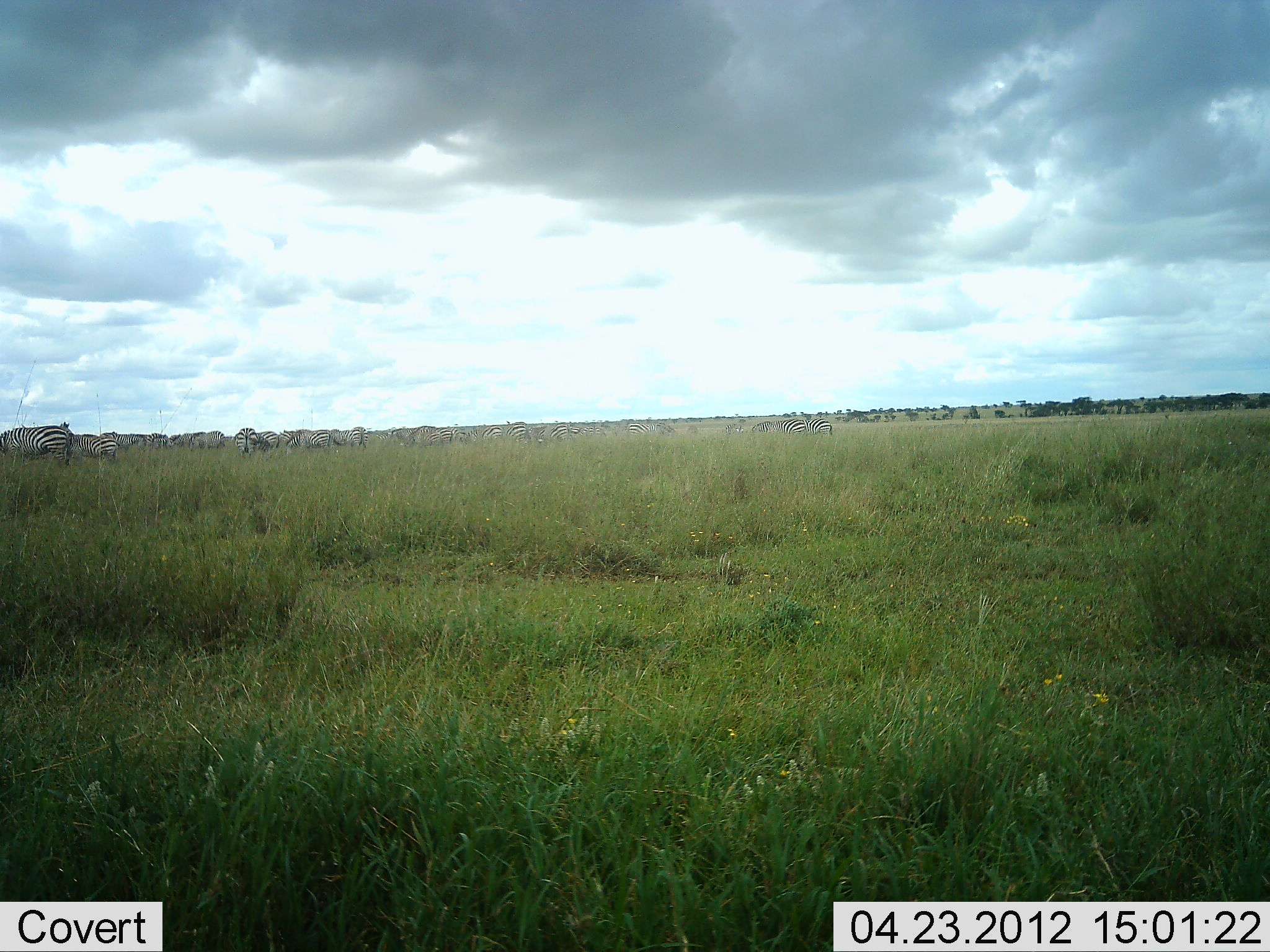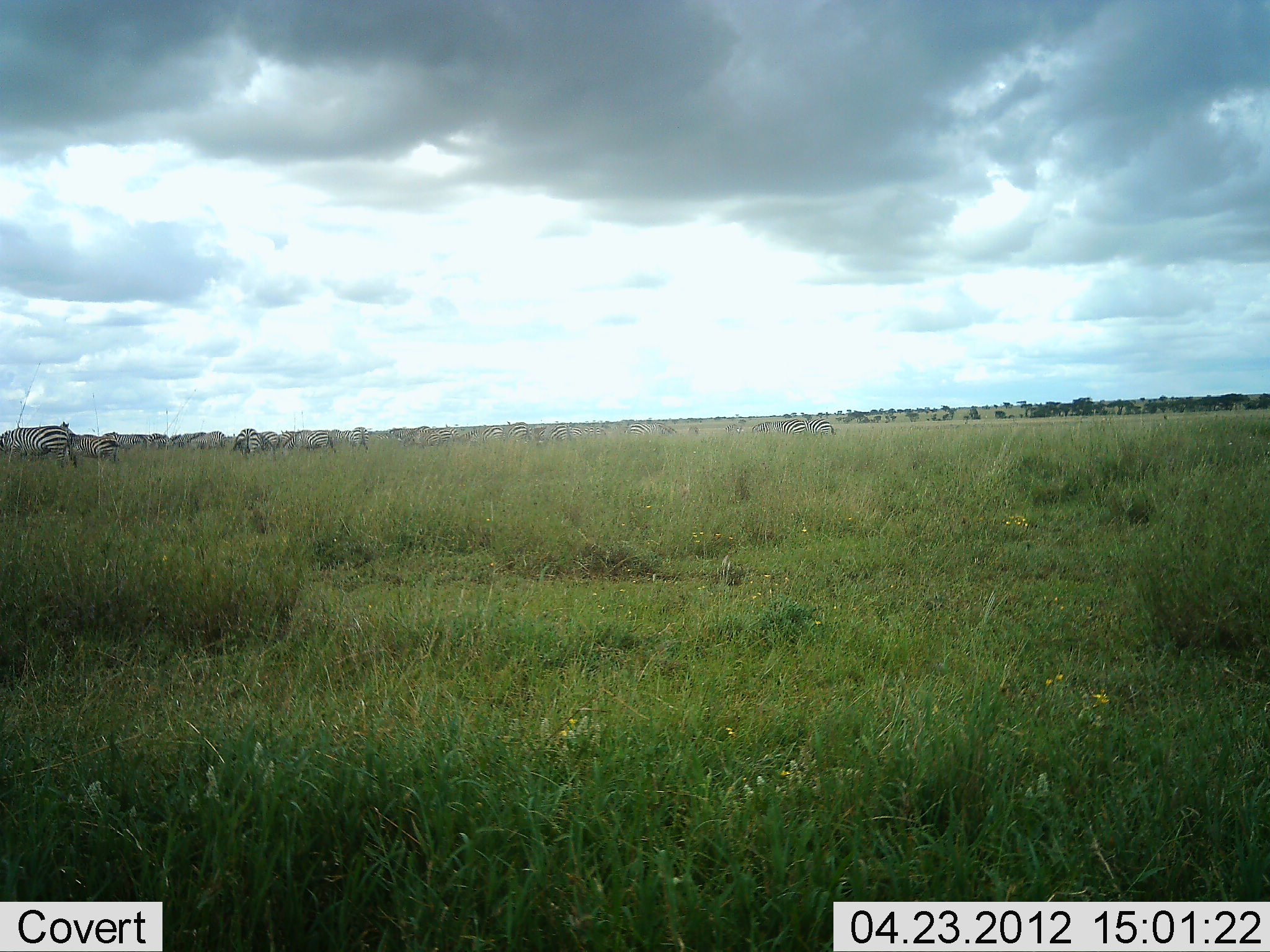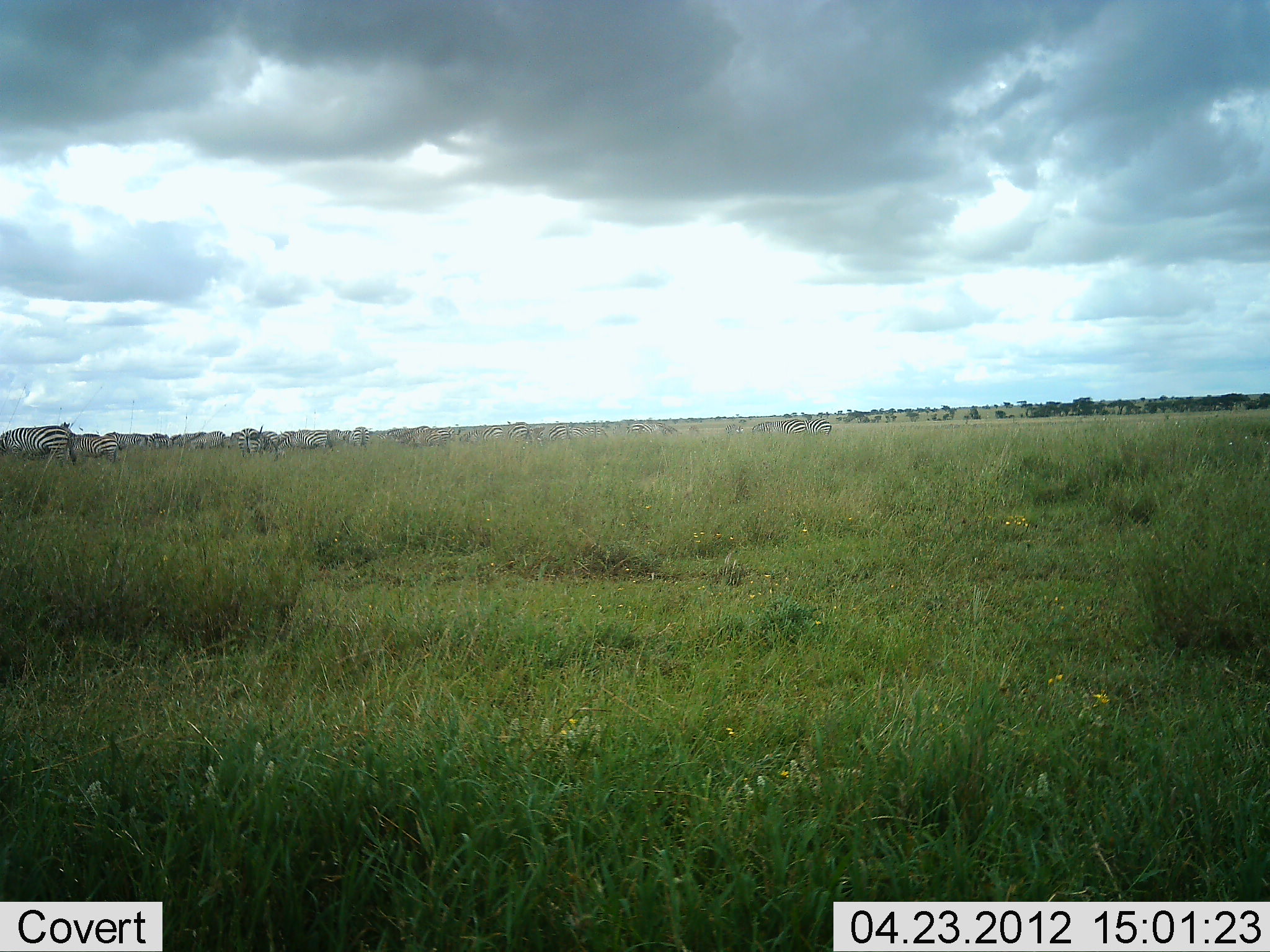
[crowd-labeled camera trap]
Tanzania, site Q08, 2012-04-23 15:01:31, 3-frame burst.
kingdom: Animalia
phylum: Chordata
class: Mammalia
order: Perissodactyla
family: Equidae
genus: Equus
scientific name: Equus quagga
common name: plains zebra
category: zebra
Zebra (plains zebra) (Equus quagga), count 11-50. Behavior (volunteer vote fractions): standing 56%, resting 0%, moving 25%, interacting 0%. Young present (vote fraction): 6%. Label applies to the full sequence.